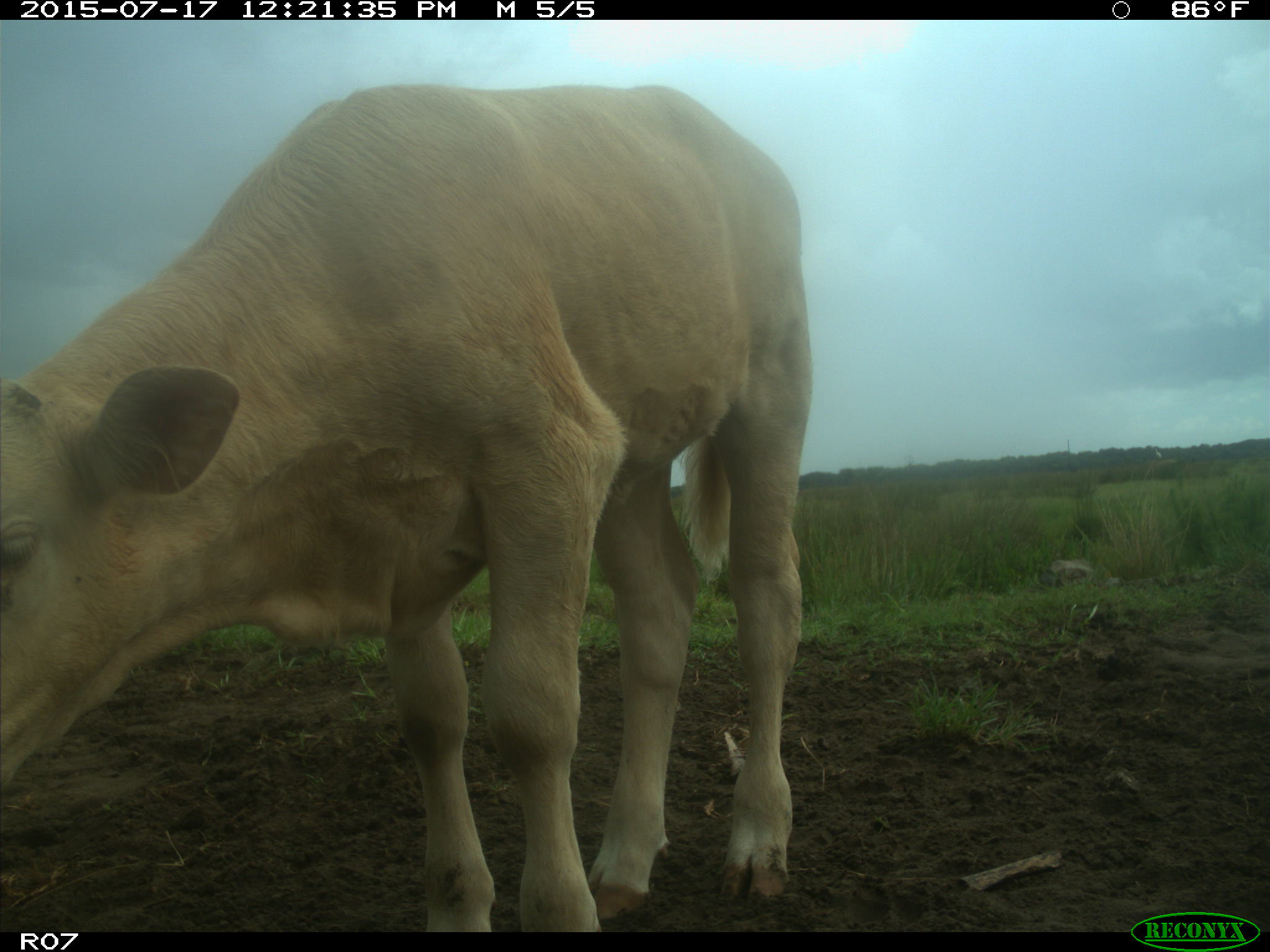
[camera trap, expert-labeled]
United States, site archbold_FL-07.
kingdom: Animalia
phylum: Chordata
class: Mammalia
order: Artiodactyla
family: Bovidae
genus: Bos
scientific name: Bos taurus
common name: domestic cow